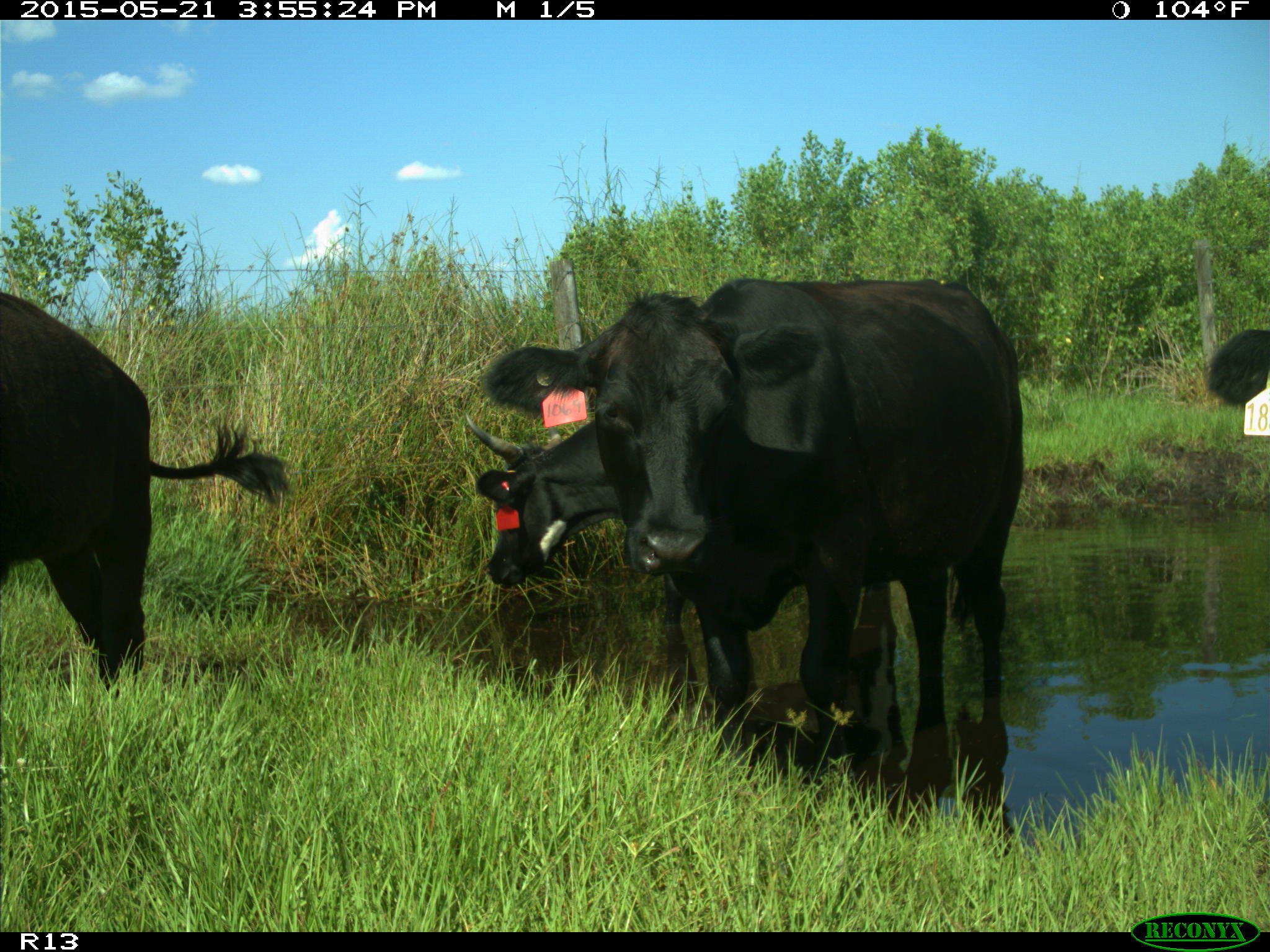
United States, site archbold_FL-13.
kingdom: Animalia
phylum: Chordata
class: Mammalia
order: Artiodactyla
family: Bovidae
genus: Bos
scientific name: Bos taurus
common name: domestic cow